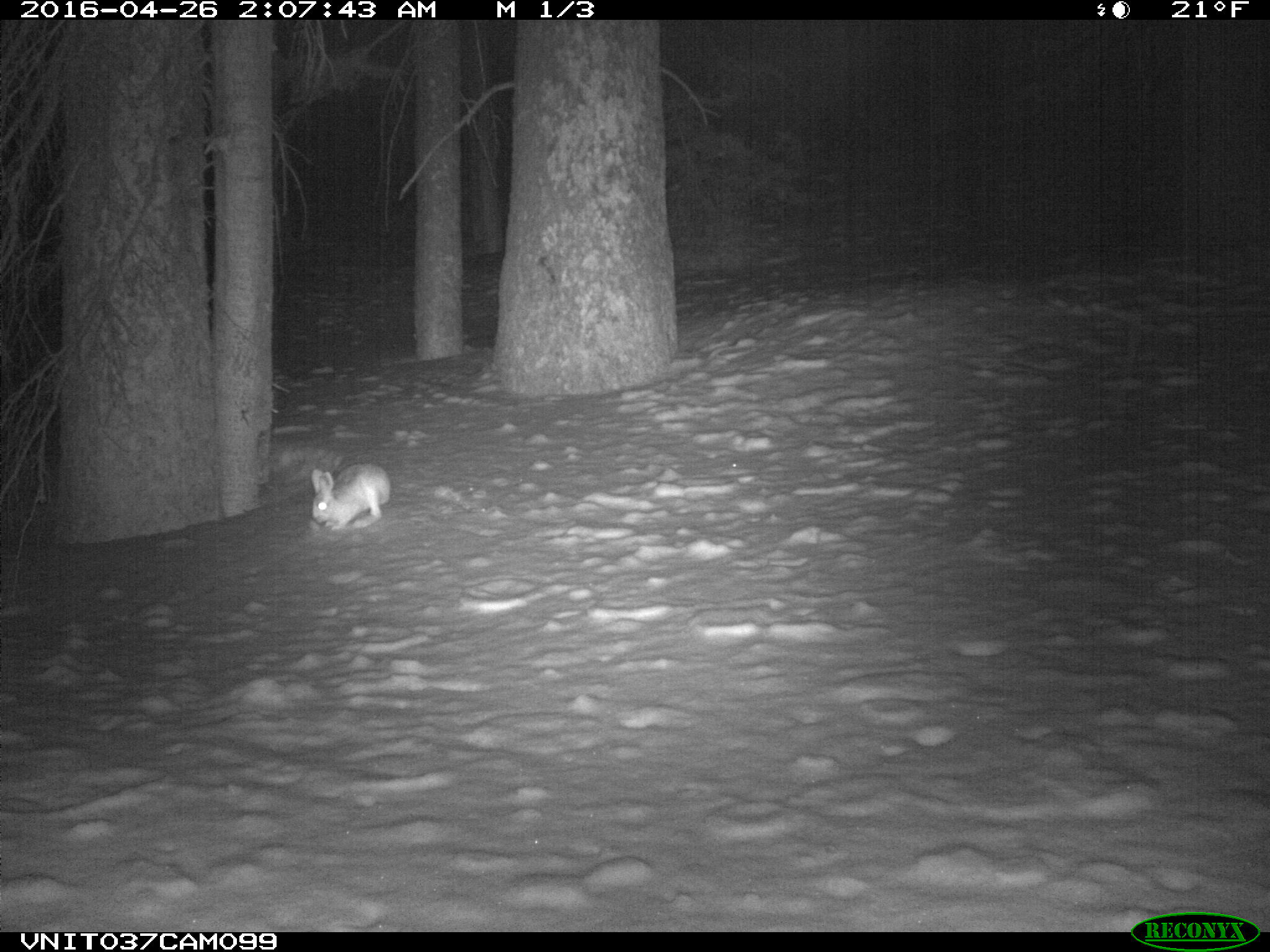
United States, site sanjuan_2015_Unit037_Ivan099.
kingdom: Animalia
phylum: Chordata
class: Mammalia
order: Lagomorpha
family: Leporidae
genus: Lepus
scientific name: Lepus americanus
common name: snowshoe hare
Lepus americanus (snowshoe hare).